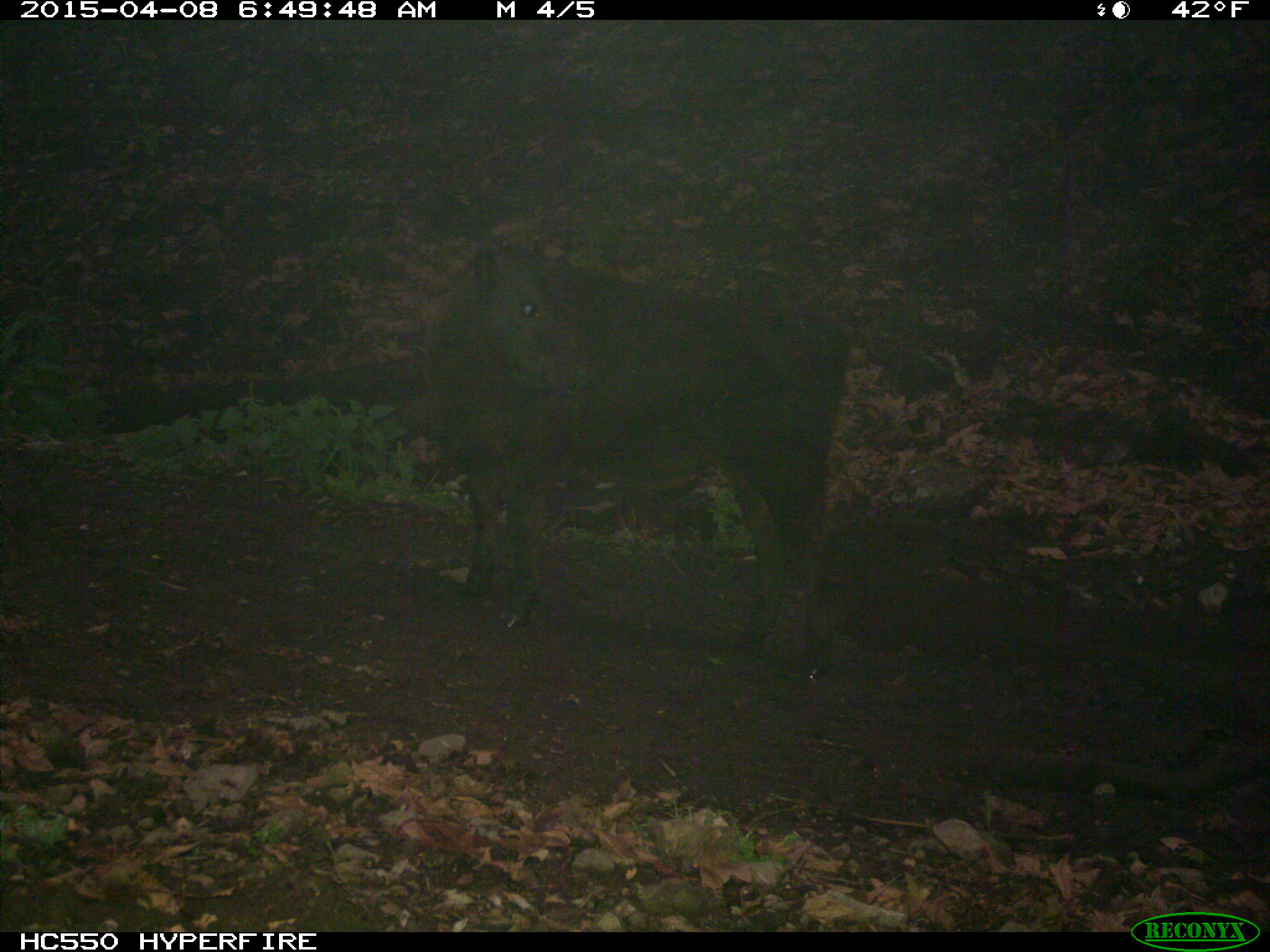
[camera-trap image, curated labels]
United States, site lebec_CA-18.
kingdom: Animalia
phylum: Chordata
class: Mammalia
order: Artiodactyla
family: Bovidae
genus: Bos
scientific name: Bos taurus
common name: domestic cow